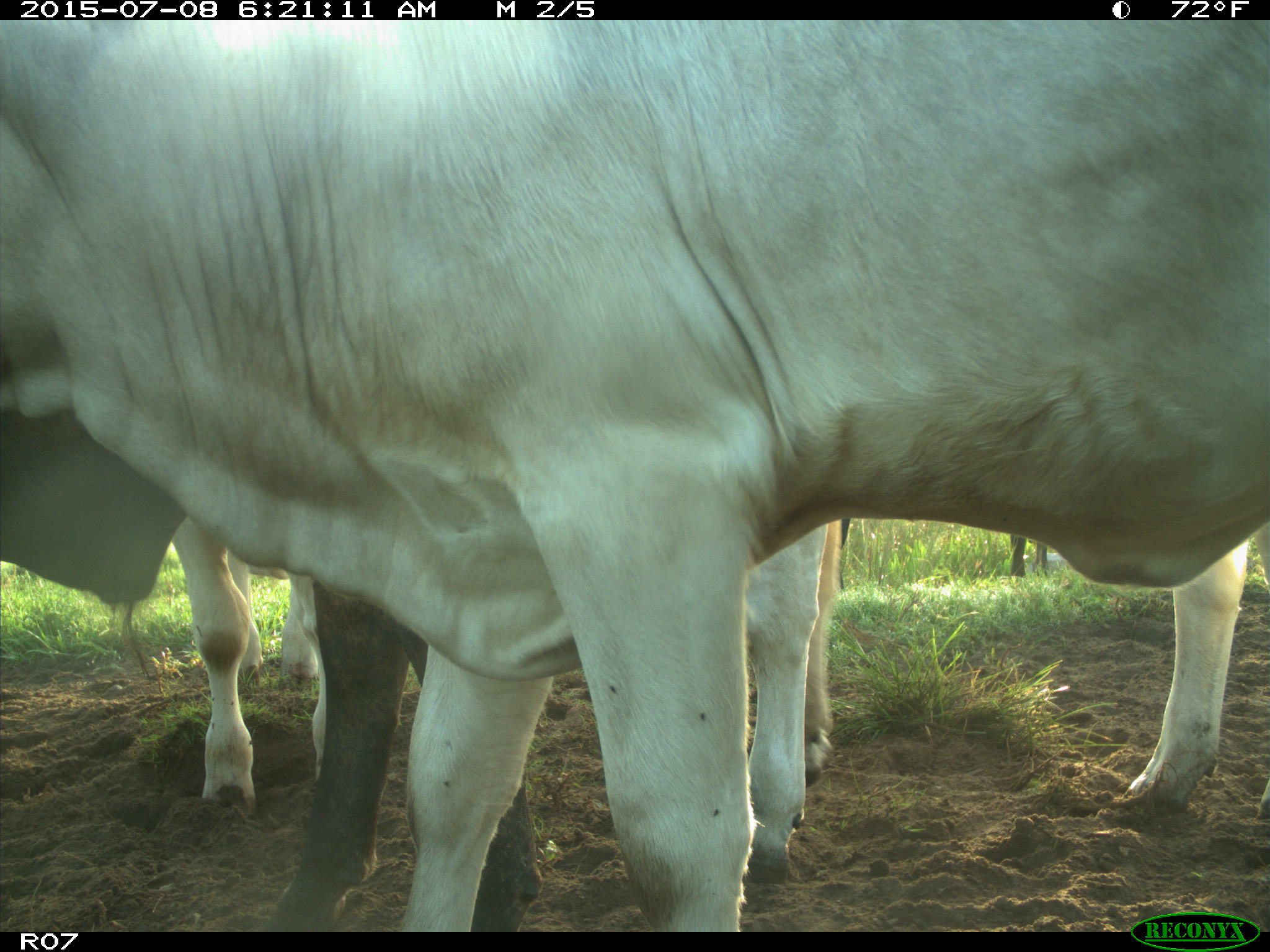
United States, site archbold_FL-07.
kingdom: Animalia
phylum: Chordata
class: Mammalia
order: Artiodactyla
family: Bovidae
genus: Bos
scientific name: Bos taurus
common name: domestic cow